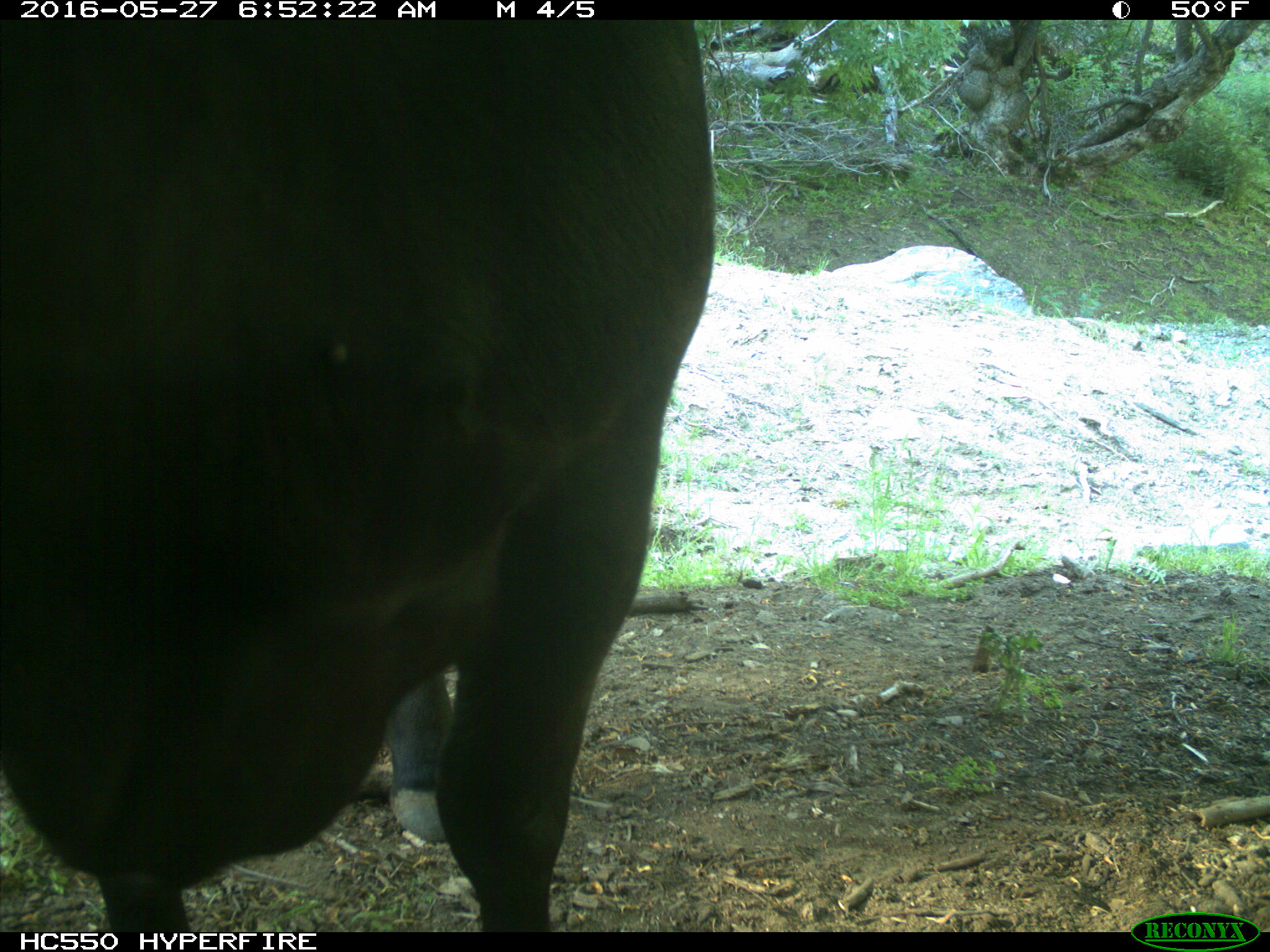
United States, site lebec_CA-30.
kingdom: Animalia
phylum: Chordata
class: Mammalia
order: Artiodactyla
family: Bovidae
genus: Bos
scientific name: Bos taurus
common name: domestic cow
Bos taurus (domestic cow).